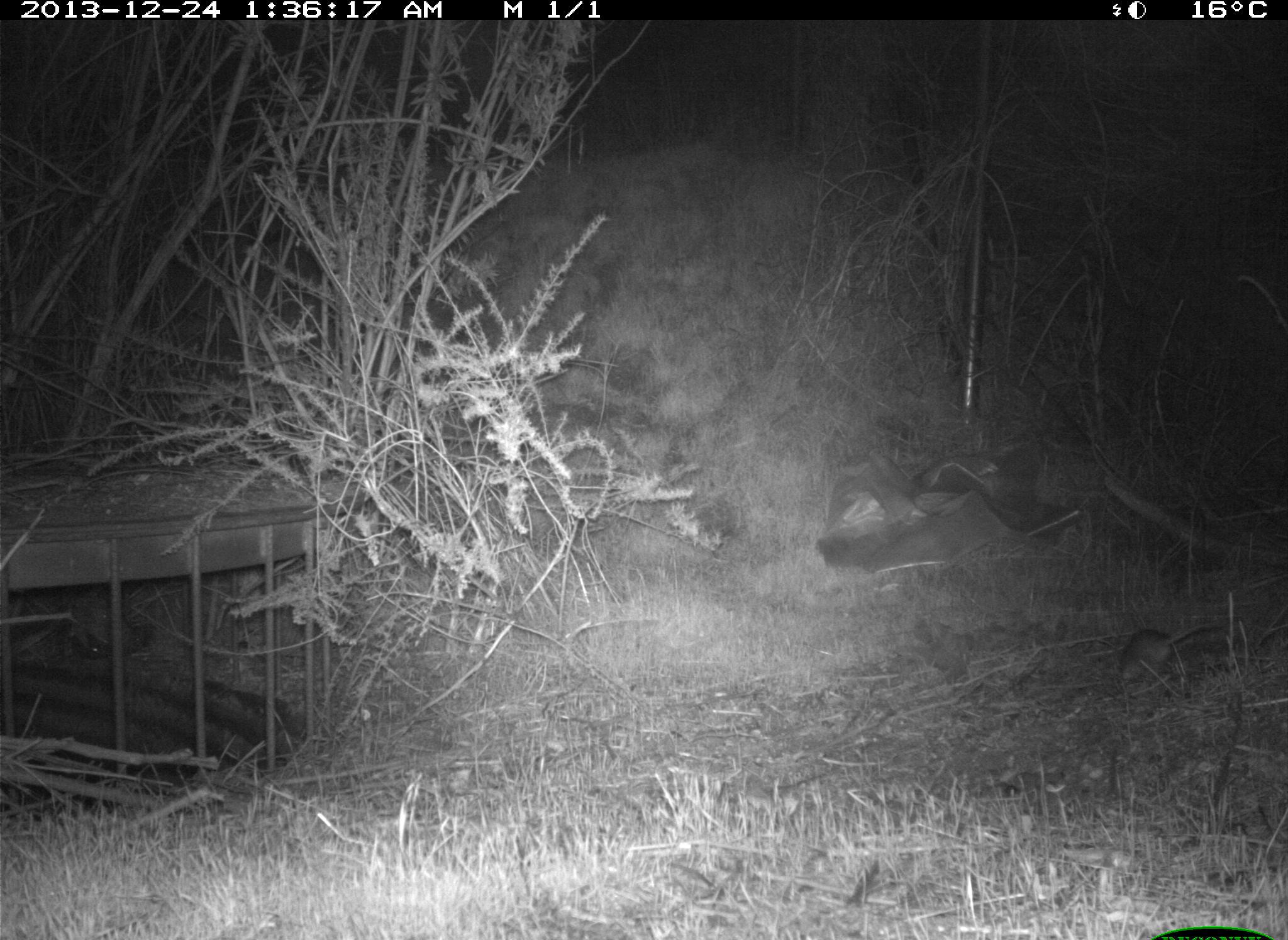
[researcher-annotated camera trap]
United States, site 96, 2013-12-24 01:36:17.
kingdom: Animalia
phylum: Chordata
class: Mammalia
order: Rodentia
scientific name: Rodentia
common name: rodent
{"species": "rodent (Rodentia)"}